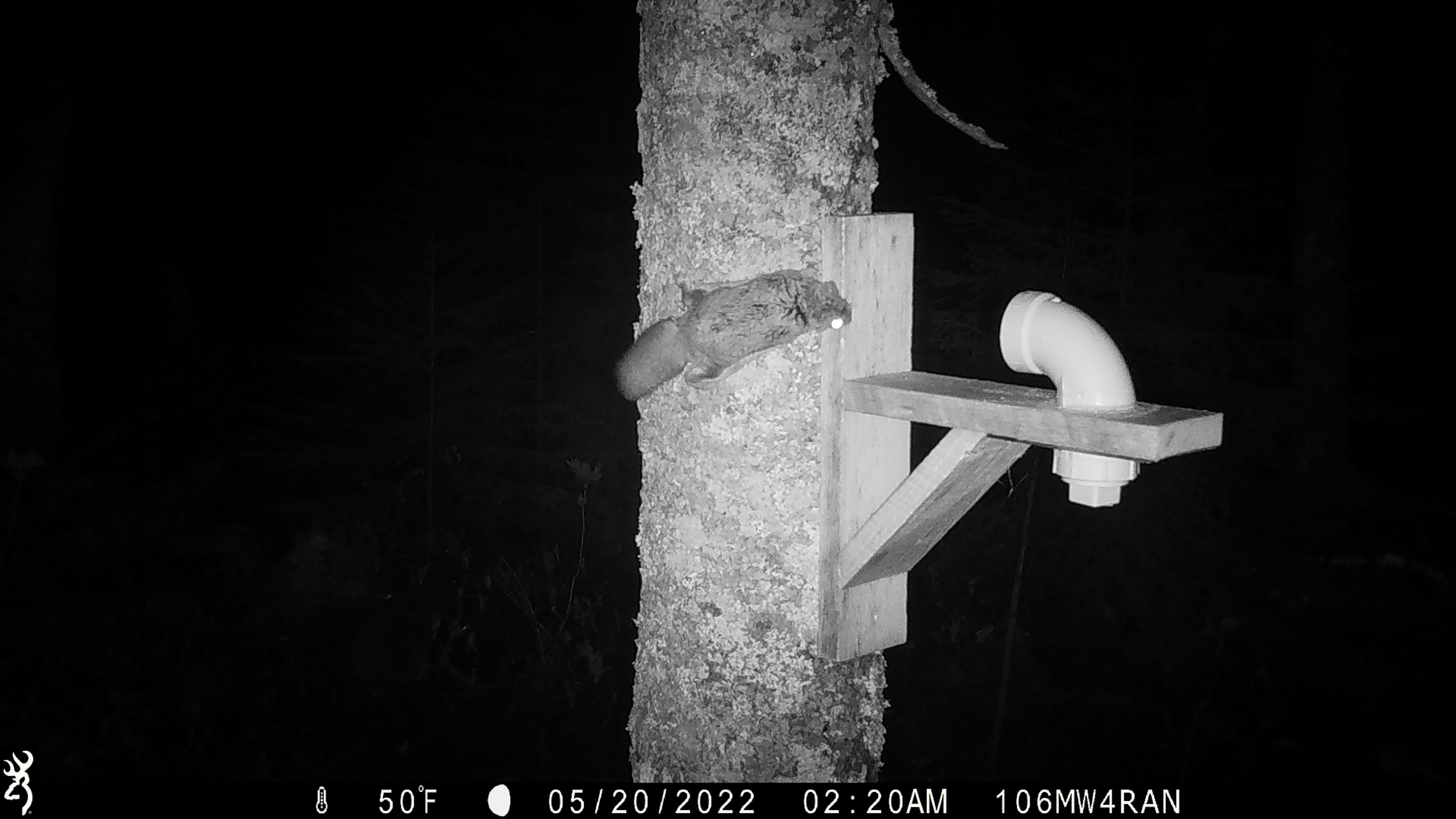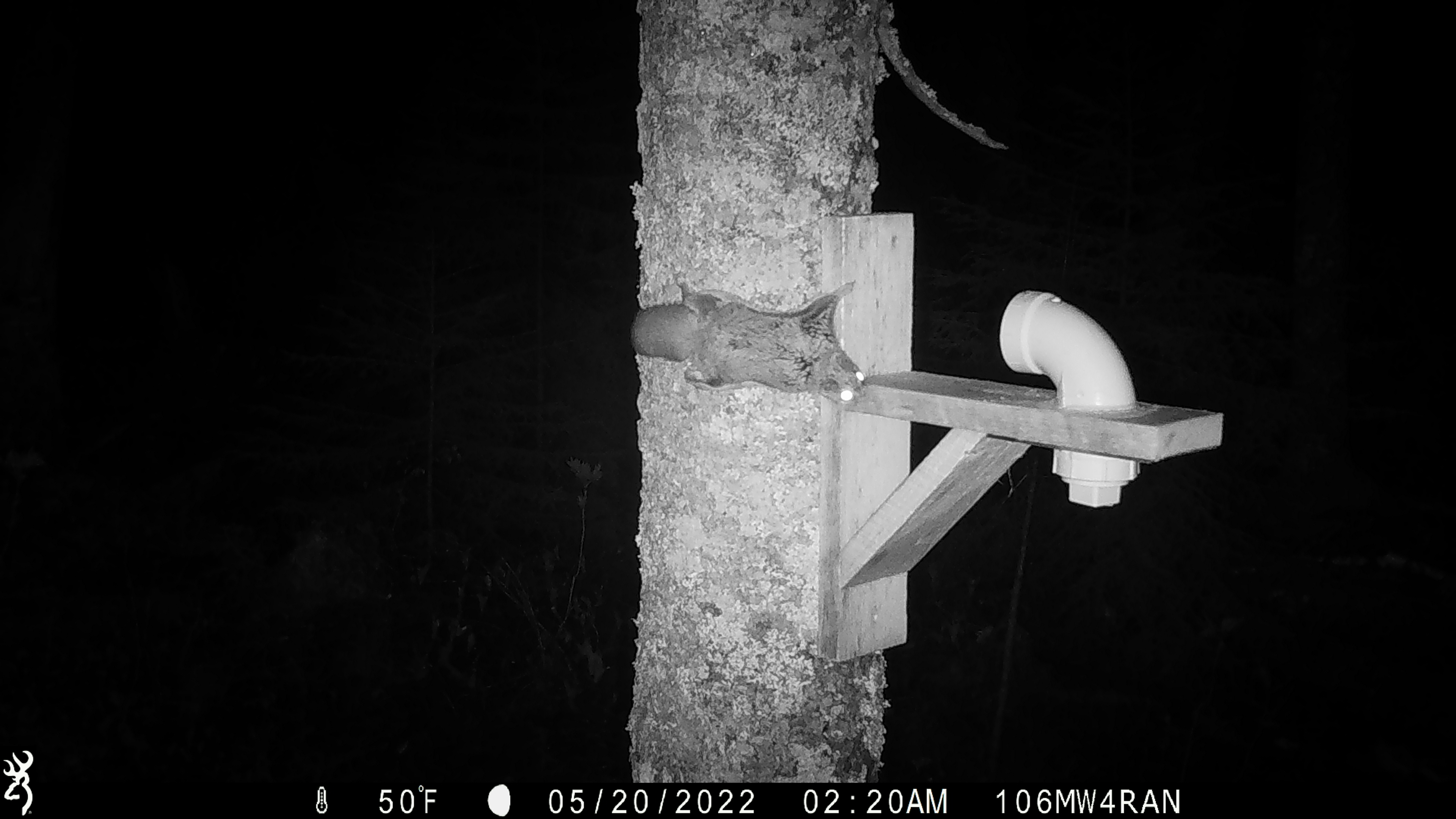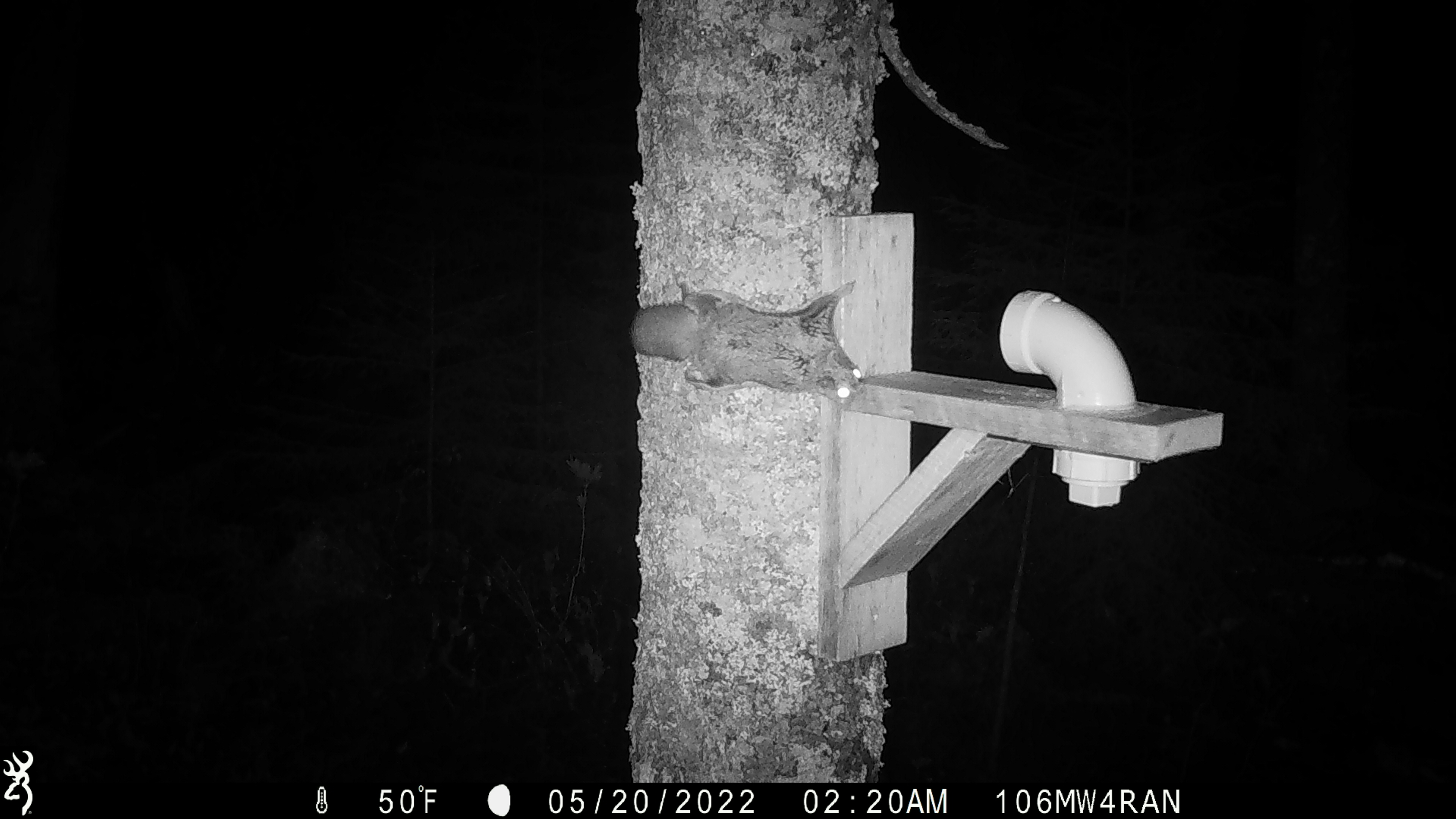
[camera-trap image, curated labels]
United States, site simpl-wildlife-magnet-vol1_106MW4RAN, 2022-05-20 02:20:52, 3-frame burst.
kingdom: Animalia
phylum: Chordata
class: Mammalia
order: Rodentia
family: Sciuridae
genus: Glaucomys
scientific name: Glaucomys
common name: flying squirrel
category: flying squirrel sp.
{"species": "flying squirrel sp. (flying squirrel) (Glaucomys)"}